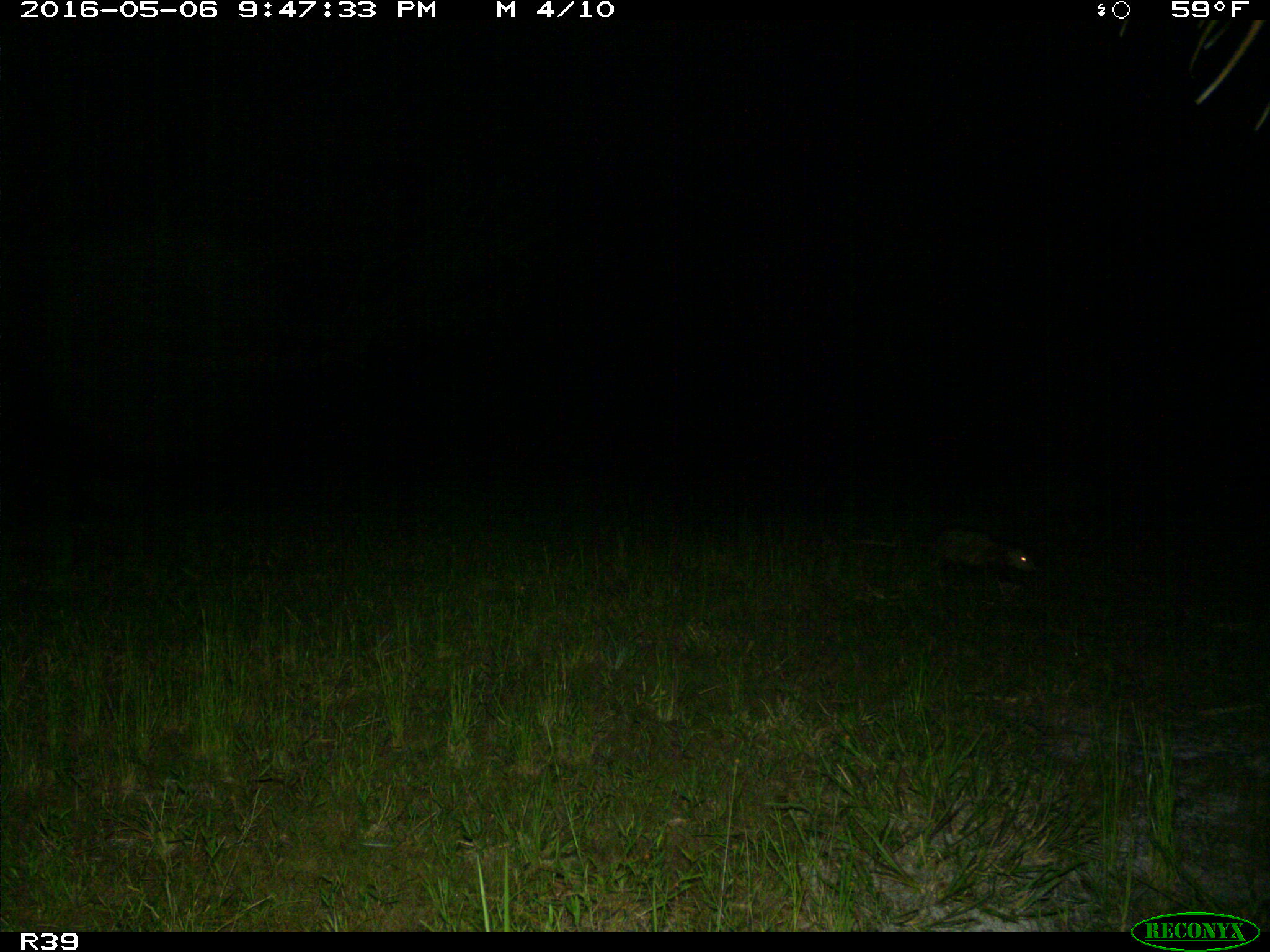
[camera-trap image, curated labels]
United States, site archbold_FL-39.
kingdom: Animalia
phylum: Chordata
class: Mammalia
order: Didelphimorphia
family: Didelphidae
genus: Didelphis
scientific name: Didelphis virginiana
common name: virginia opossum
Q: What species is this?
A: Didelphis virginiana (virginia opossum).